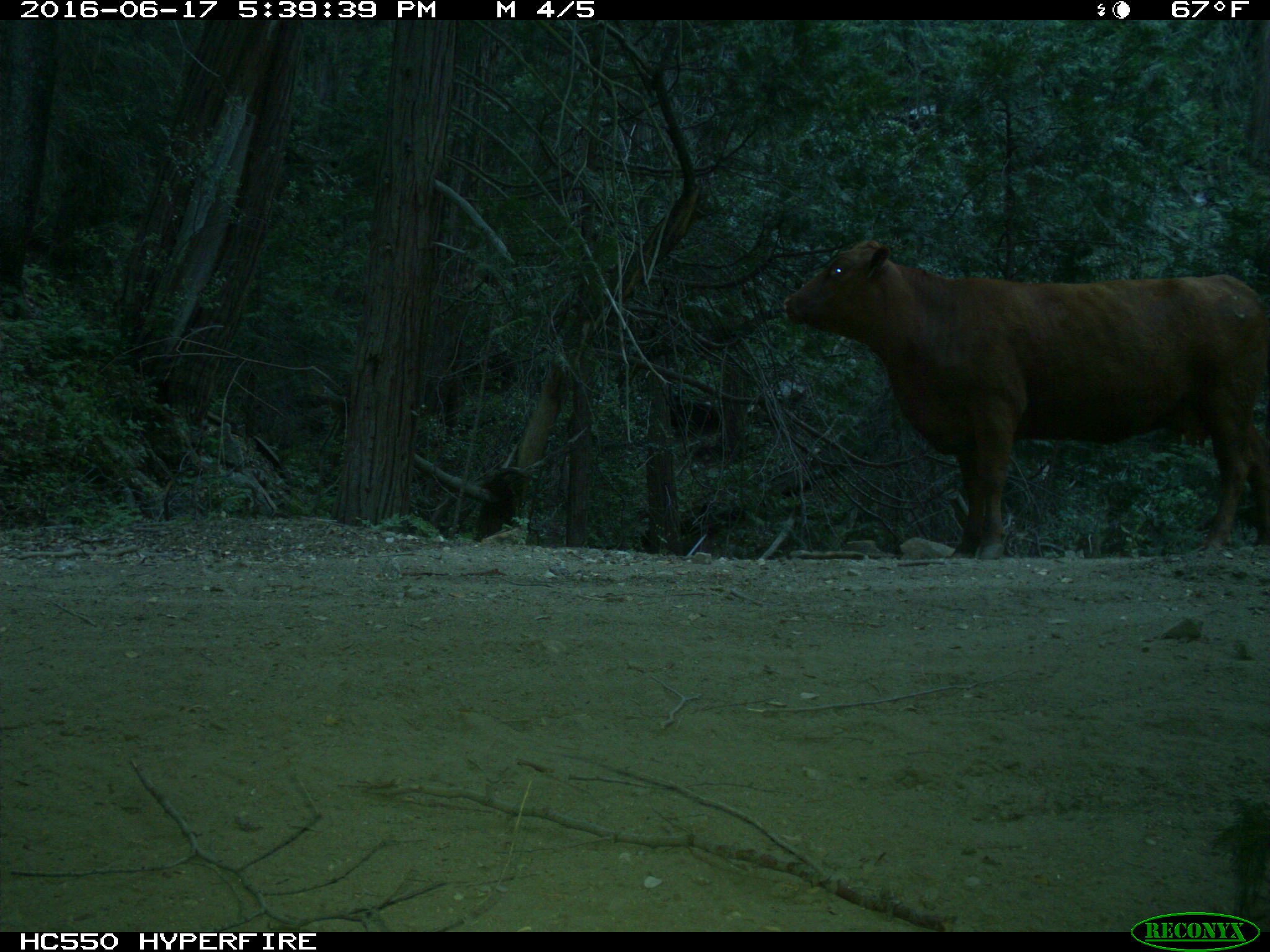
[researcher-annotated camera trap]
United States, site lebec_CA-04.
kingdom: Animalia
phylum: Chordata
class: Mammalia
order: Artiodactyla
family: Bovidae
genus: Bos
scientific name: Bos taurus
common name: domestic cow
Bos taurus (domestic cow).